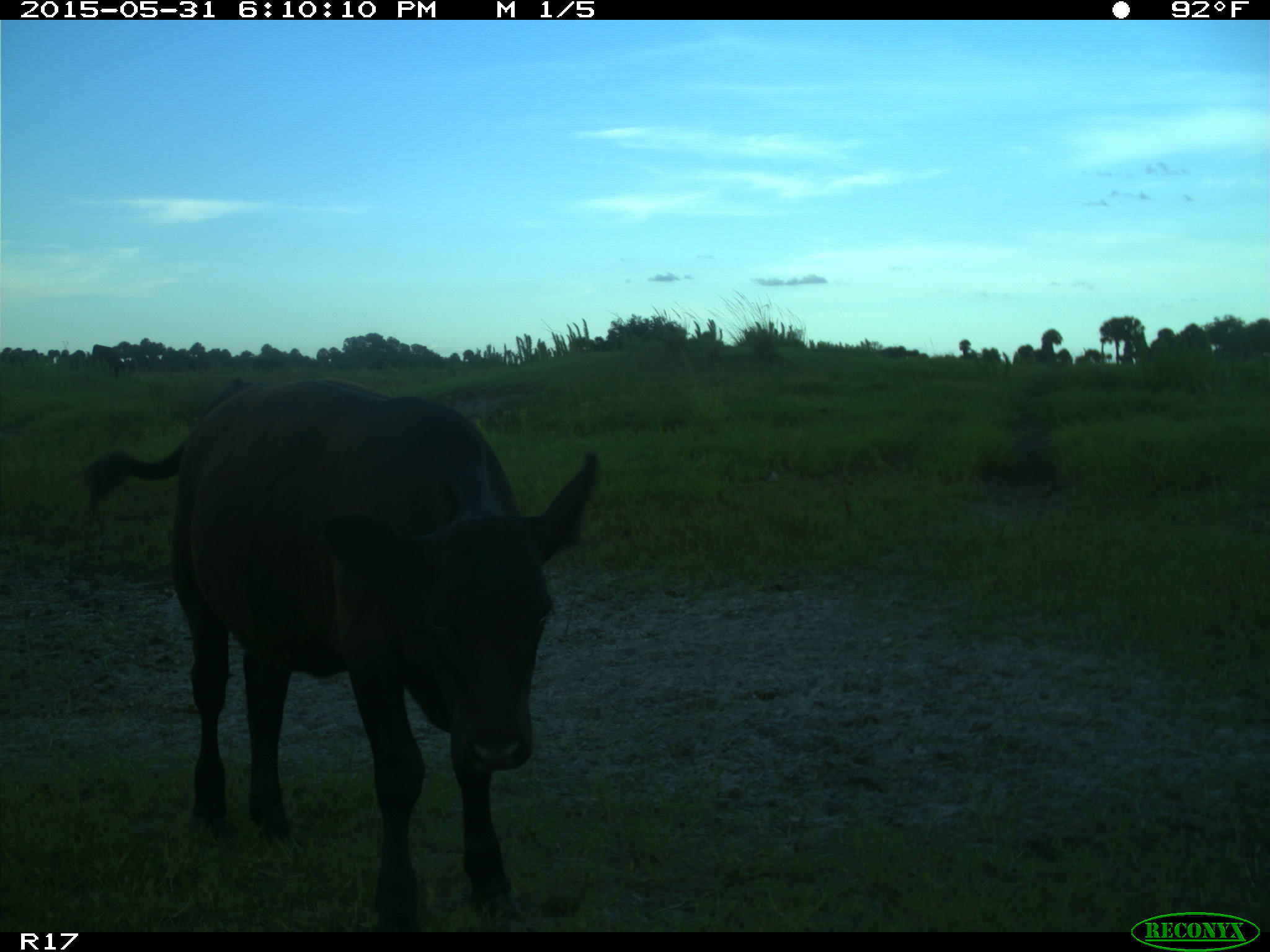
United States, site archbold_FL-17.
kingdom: Animalia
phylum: Chordata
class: Mammalia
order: Artiodactyla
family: Bovidae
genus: Bos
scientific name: Bos taurus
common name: domestic cow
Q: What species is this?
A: Bos taurus (domestic cow).